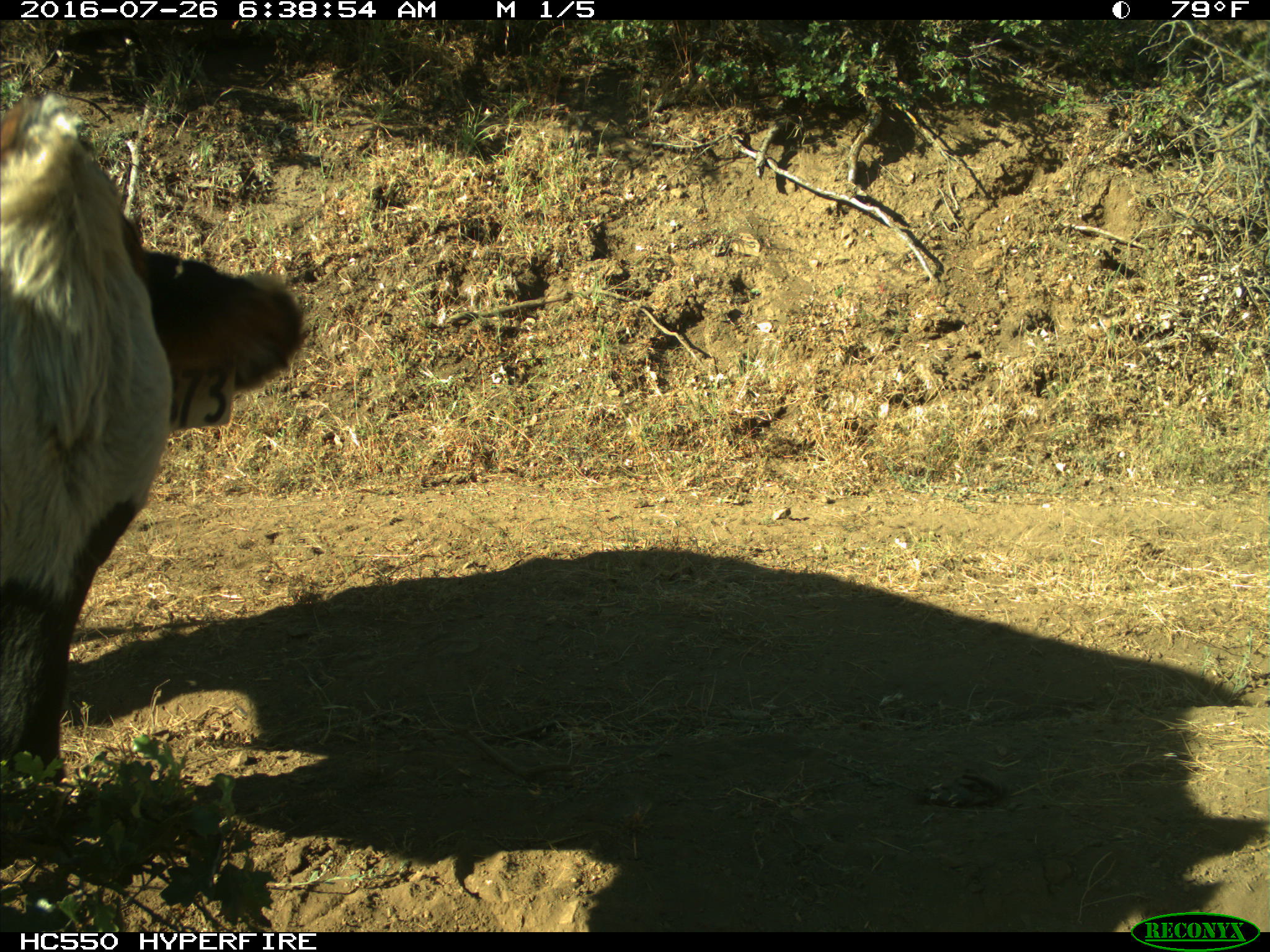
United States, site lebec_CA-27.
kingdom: Animalia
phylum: Chordata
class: Mammalia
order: Artiodactyla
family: Bovidae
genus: Bos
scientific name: Bos taurus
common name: domestic cow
Bos taurus (domestic cow).